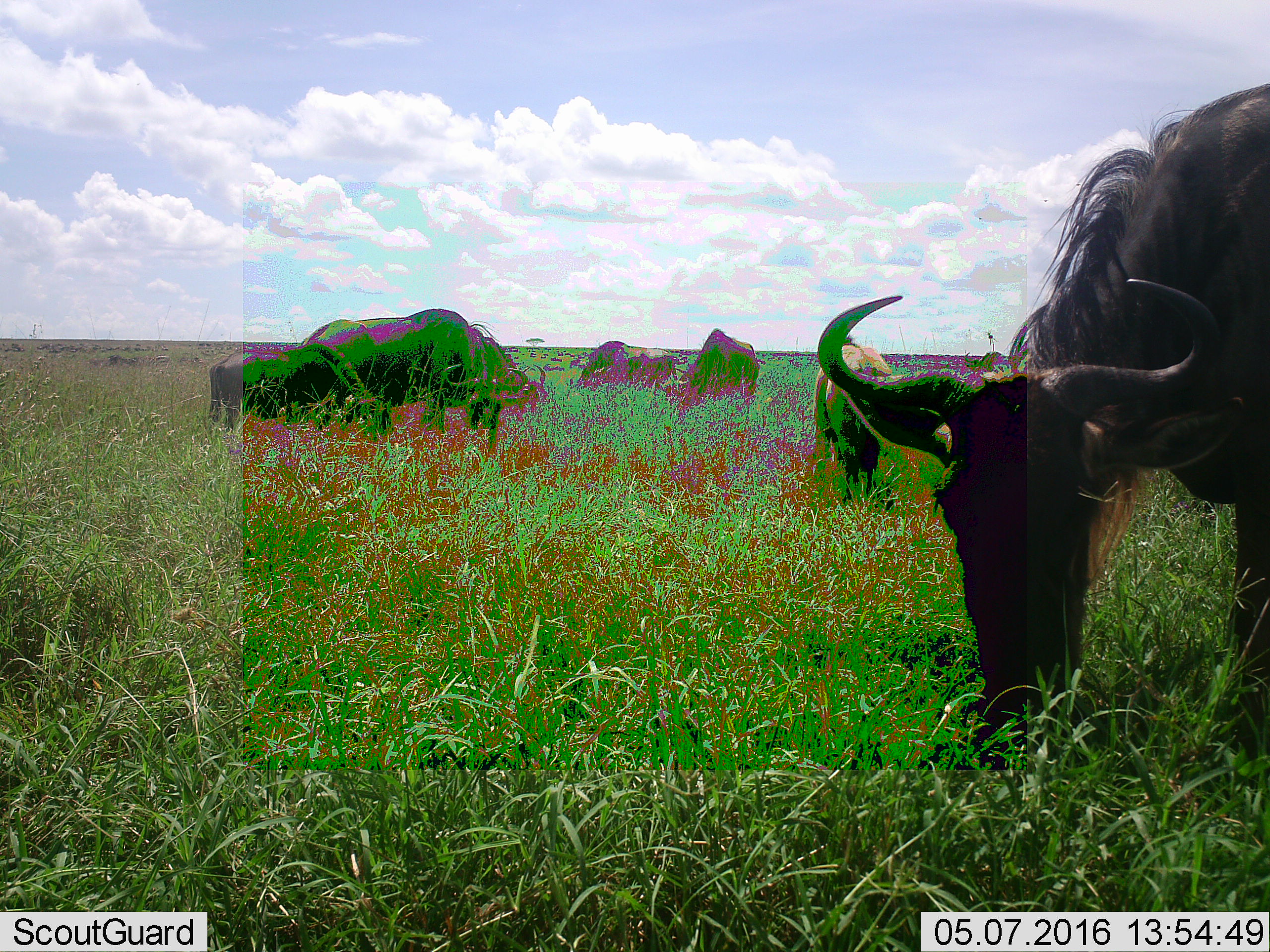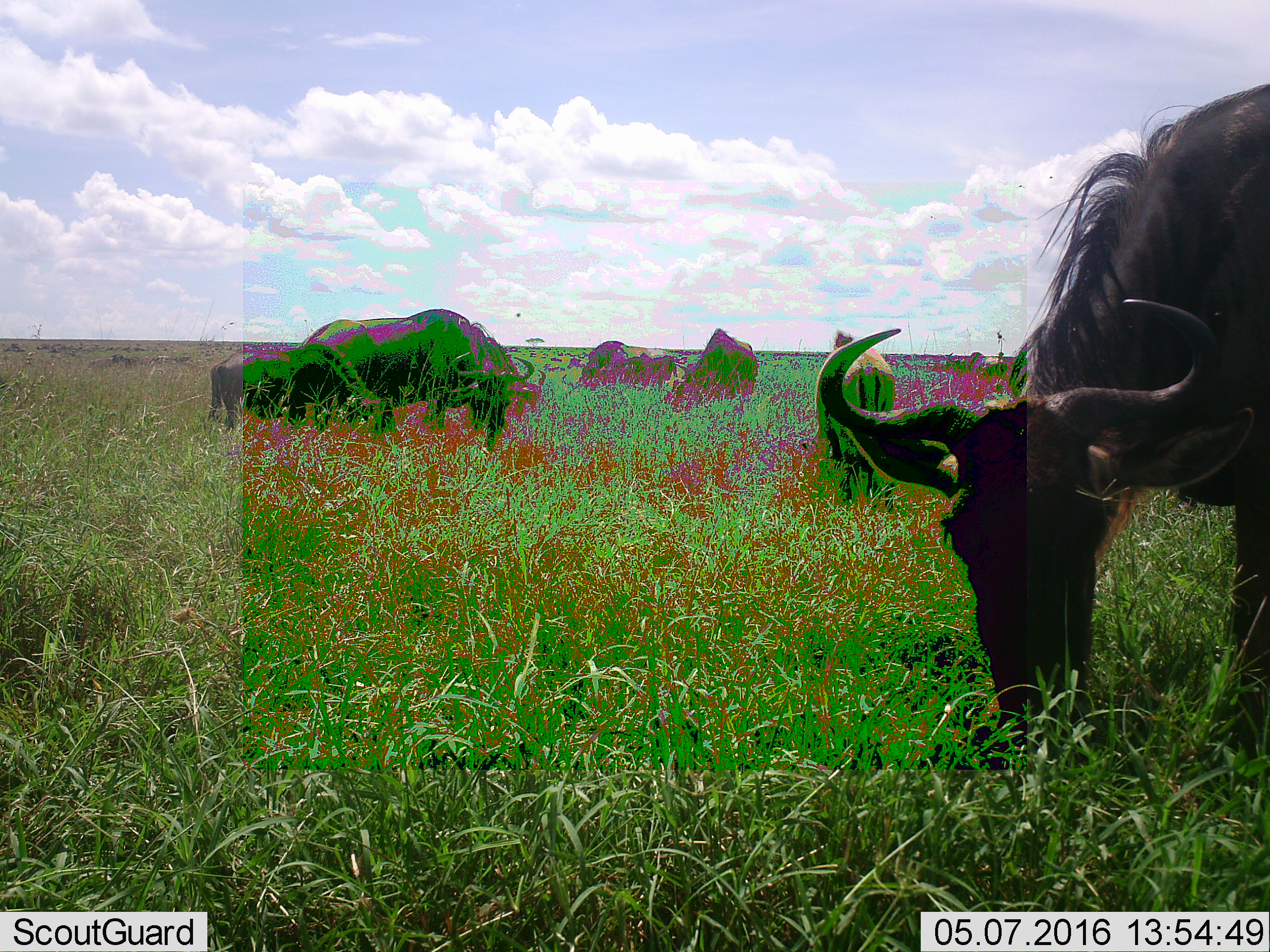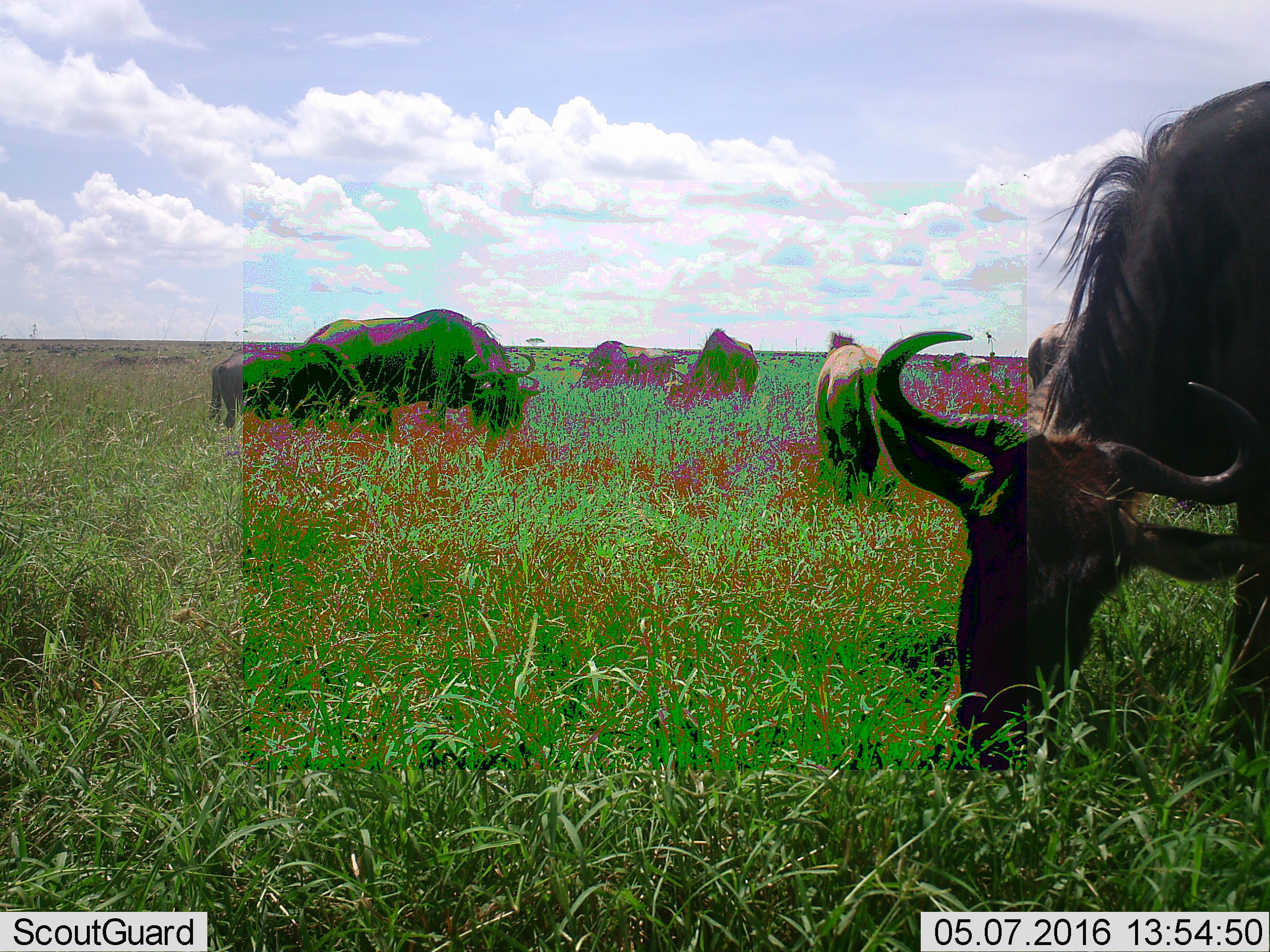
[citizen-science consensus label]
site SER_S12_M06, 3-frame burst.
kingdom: Animalia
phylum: Chordata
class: Mammalia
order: Artiodactyla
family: Bovidae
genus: Connochaetes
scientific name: Connochaetes taurinus taurinus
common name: blue wildebeest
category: wildebeestblue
Wildebeestblue (blue wildebeest) (Connochaetes taurinus taurinus), count 10. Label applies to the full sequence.